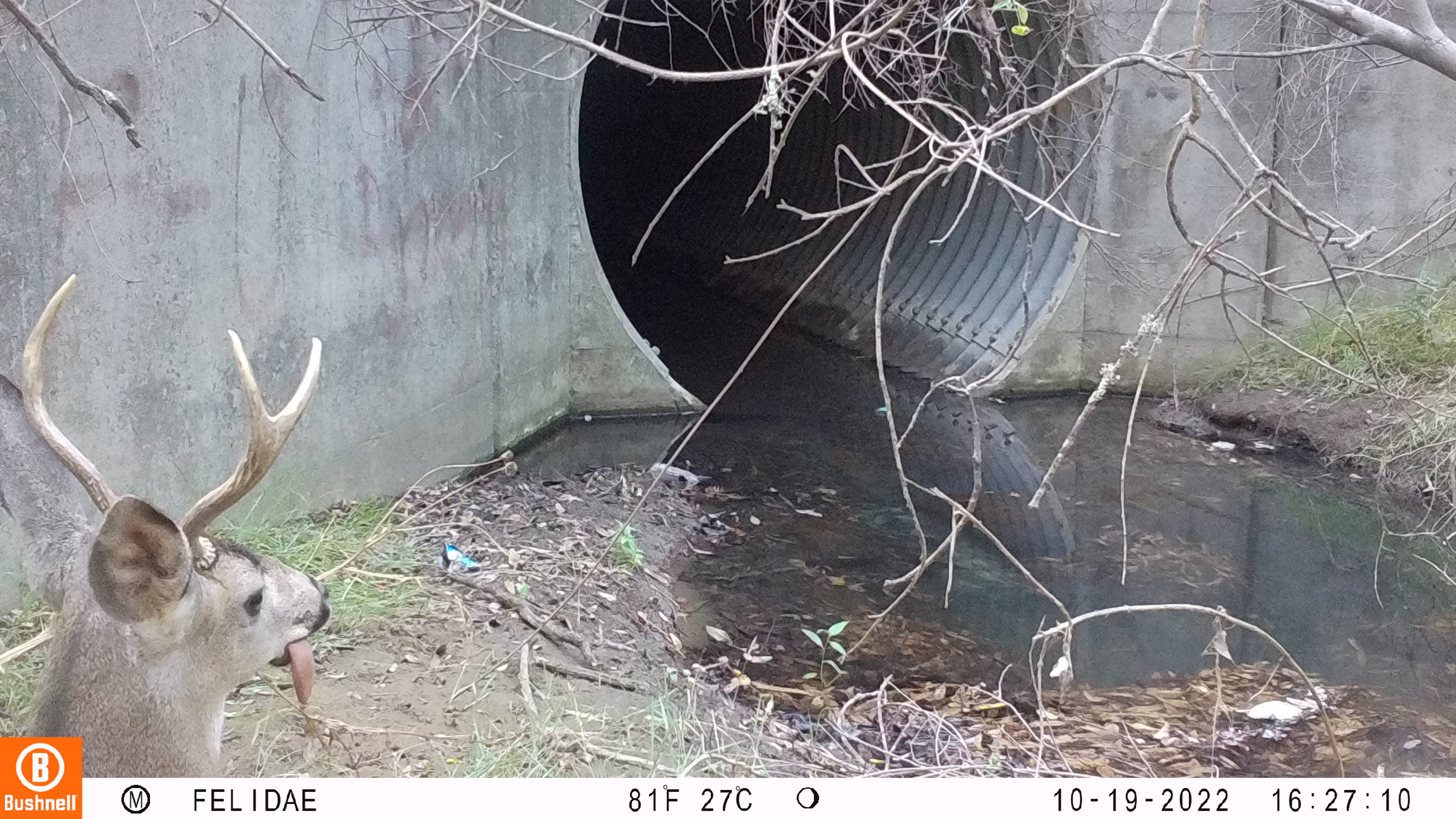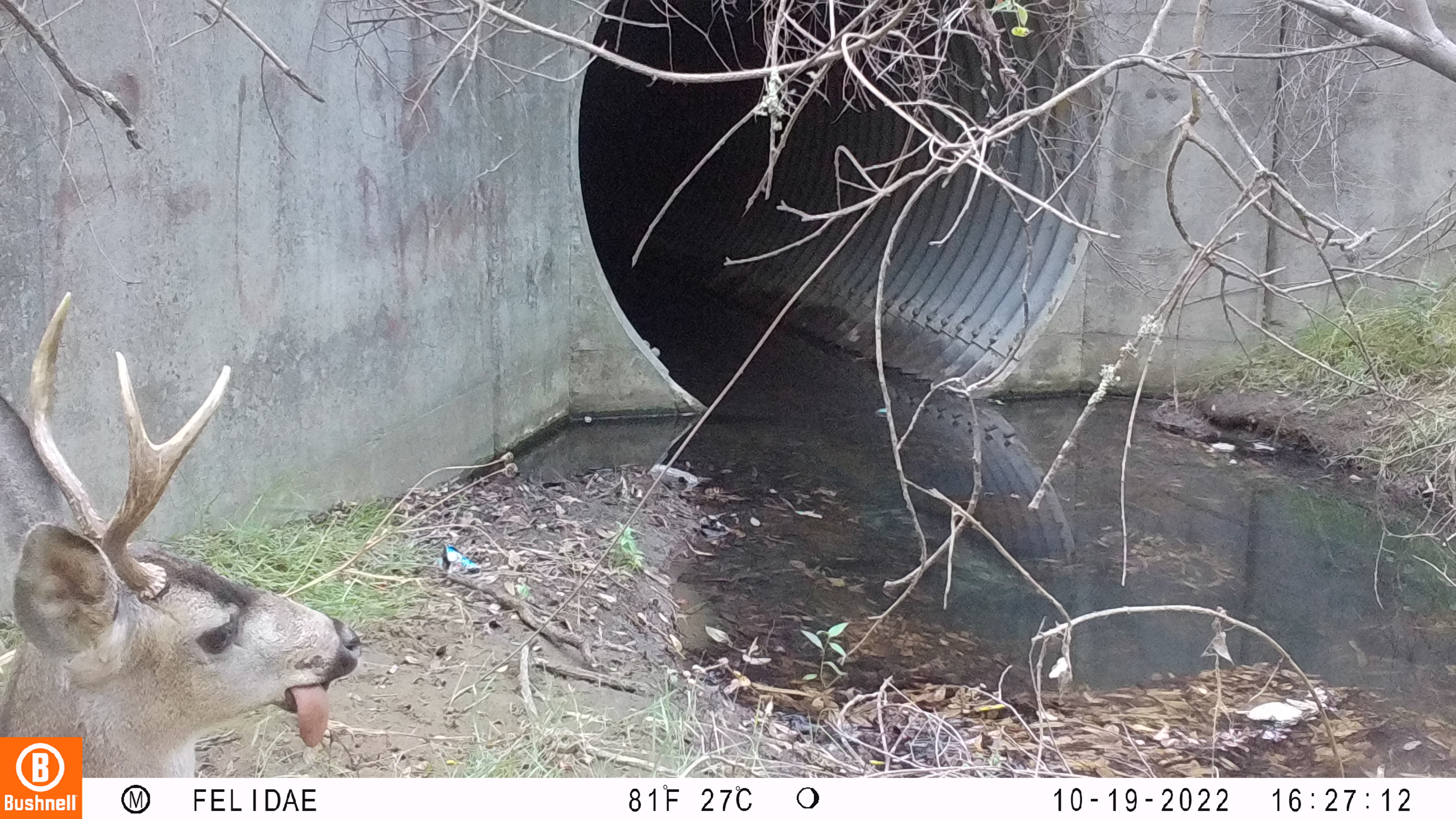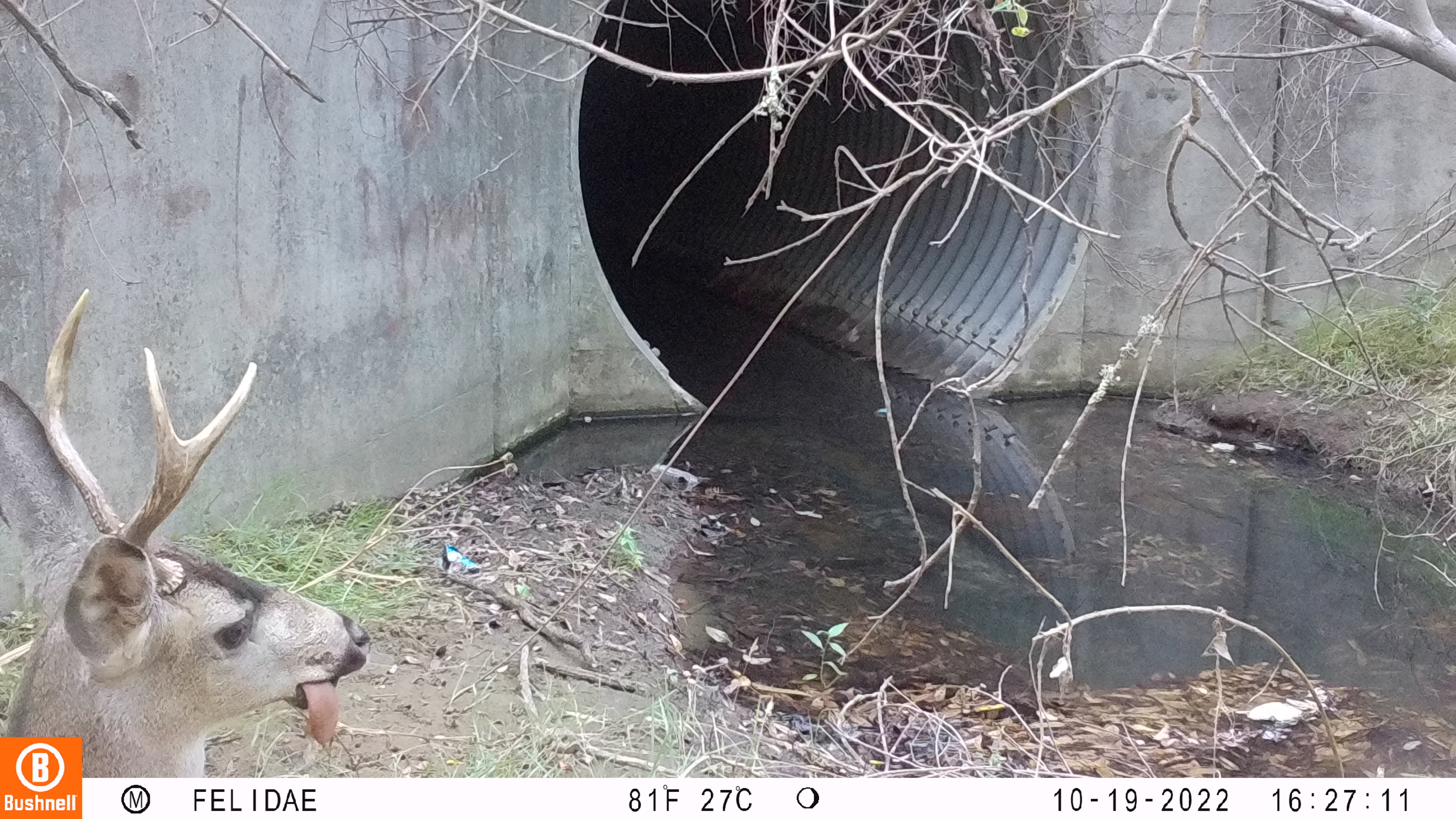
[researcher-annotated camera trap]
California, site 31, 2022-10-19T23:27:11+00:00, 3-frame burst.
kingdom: Animalia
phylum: Chordata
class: Mammalia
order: Artiodactyla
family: Cervidae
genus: Odocoileus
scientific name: Odocoileus hemionus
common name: mule deer